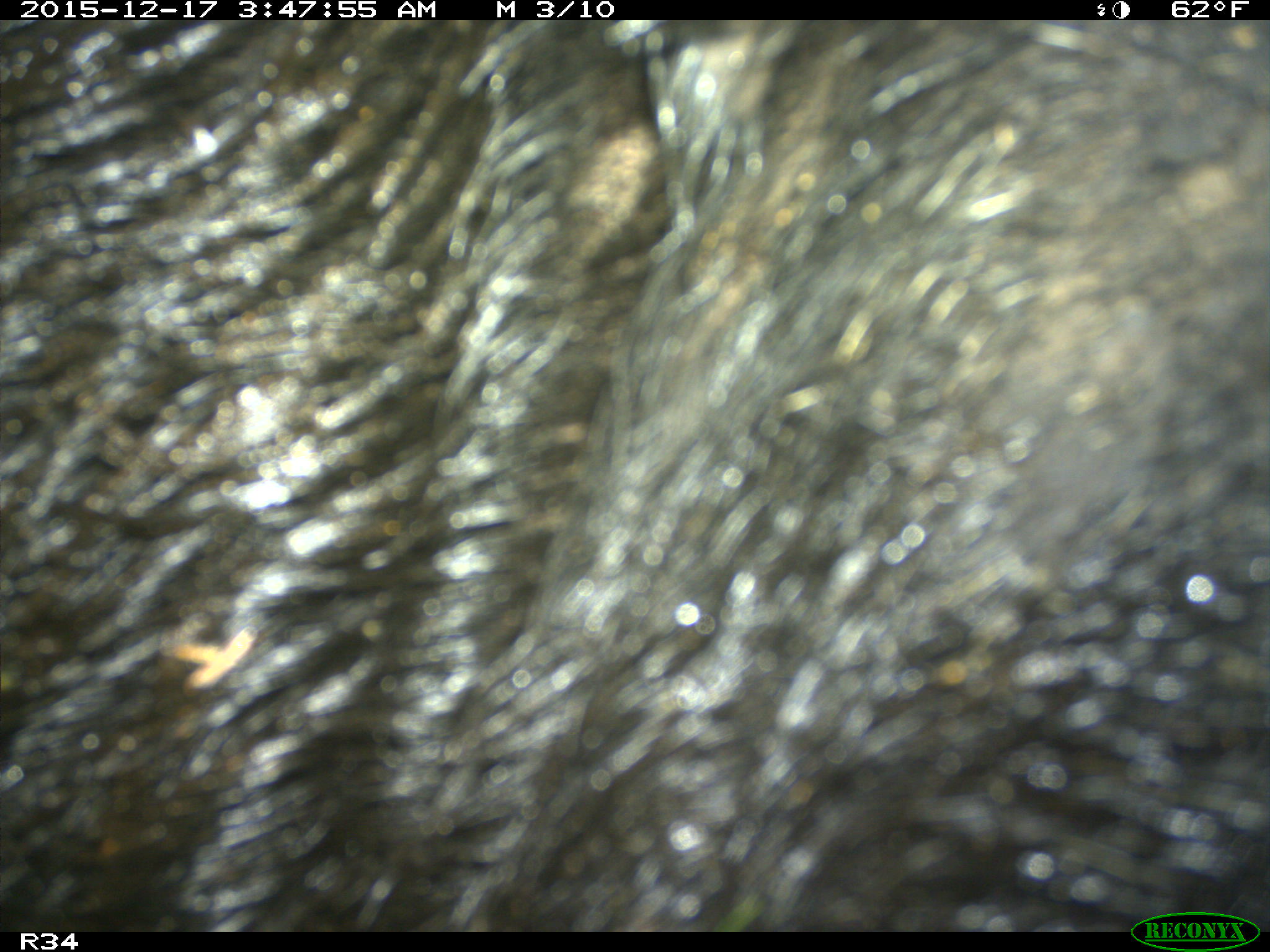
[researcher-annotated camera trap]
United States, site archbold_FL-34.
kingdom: Animalia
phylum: Chordata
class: Mammalia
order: Artiodactyla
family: Suidae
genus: Sus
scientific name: Sus scrofa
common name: wild boar